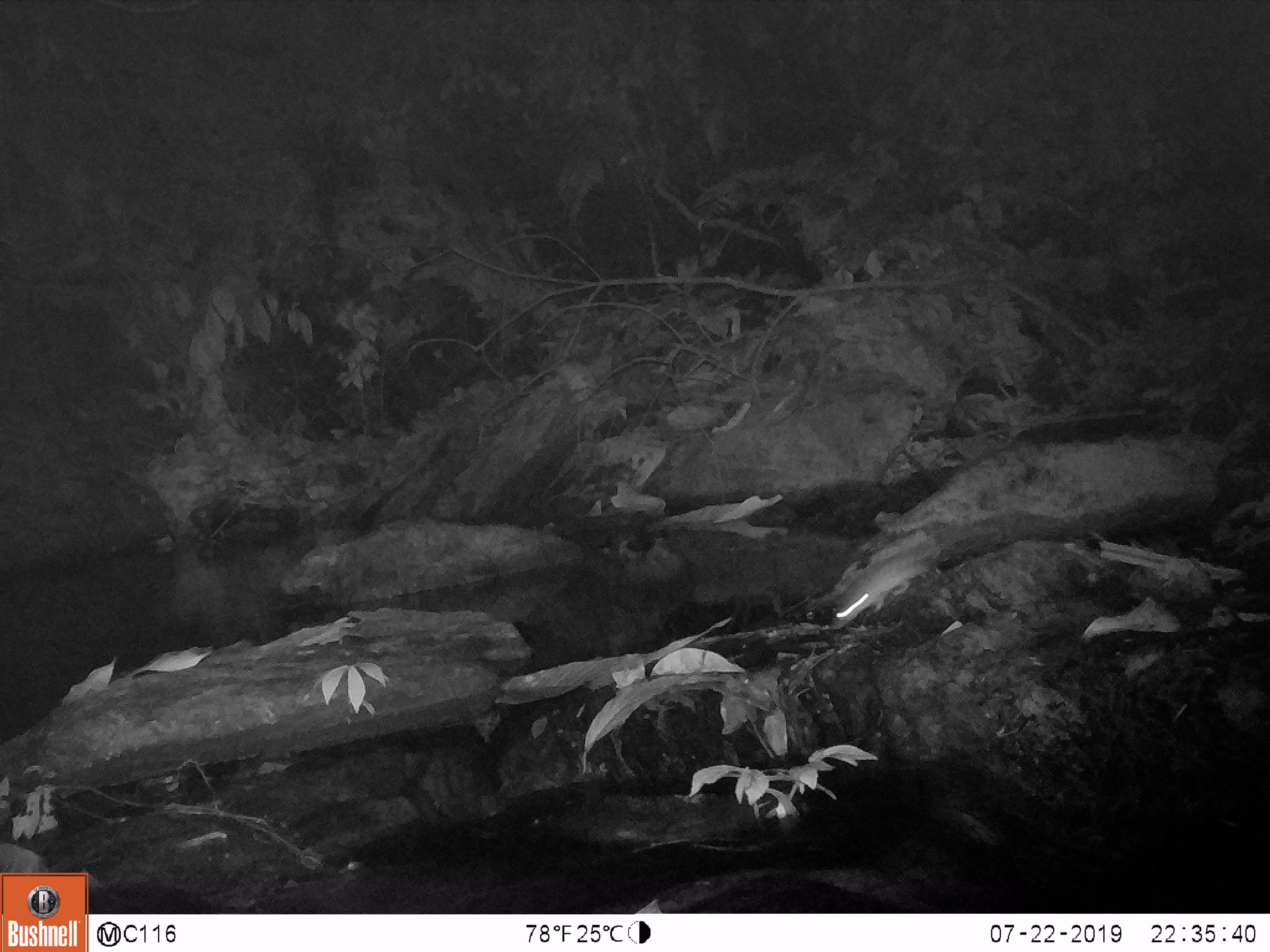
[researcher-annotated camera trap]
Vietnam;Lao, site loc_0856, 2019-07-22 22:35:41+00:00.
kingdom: Animalia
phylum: Chordata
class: Mammalia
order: Rodentia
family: Muridae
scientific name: Muridae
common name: old-world mice and rats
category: unidentified murid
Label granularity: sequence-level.